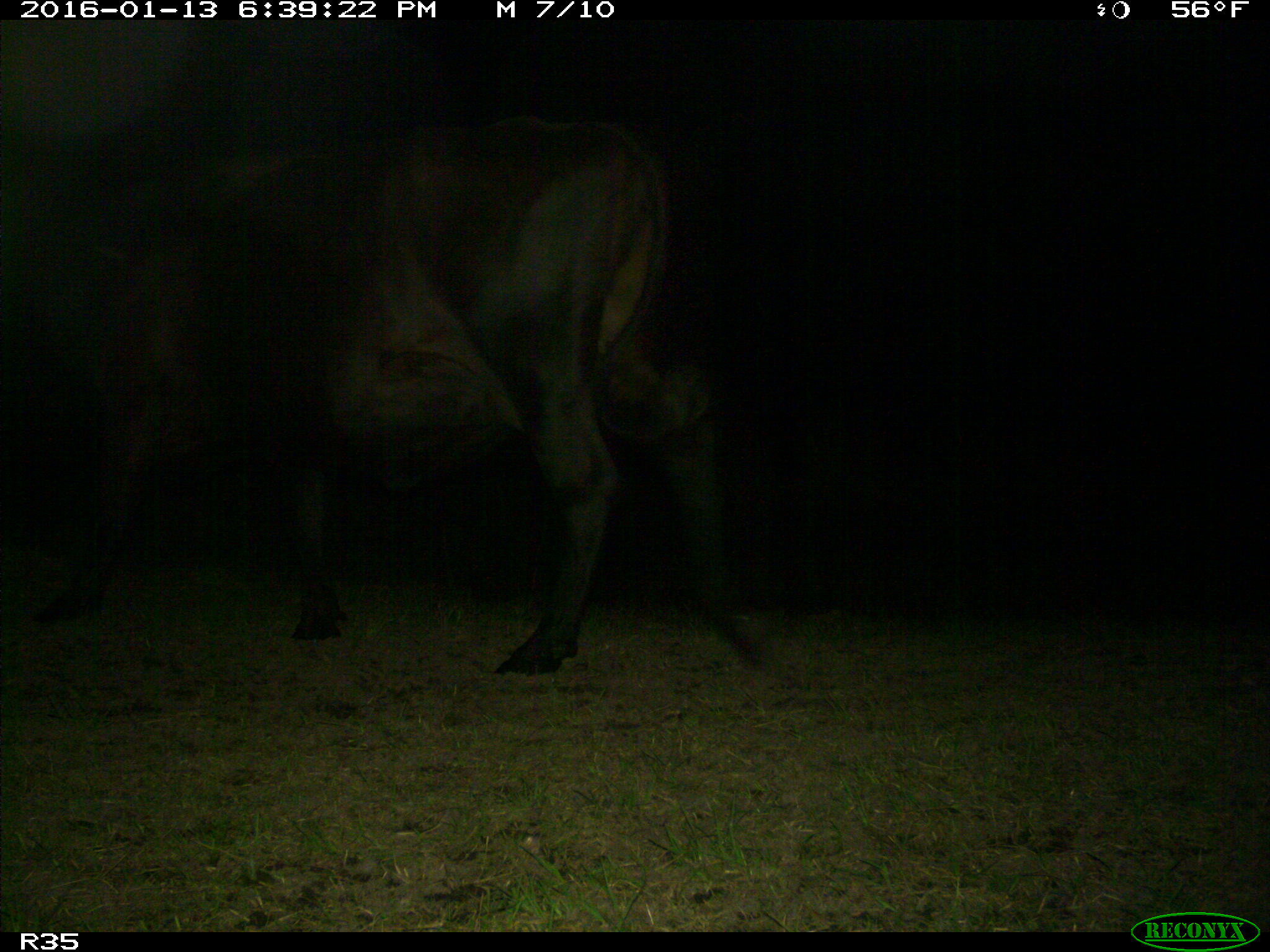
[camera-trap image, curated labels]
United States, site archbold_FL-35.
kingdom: Animalia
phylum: Chordata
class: Mammalia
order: Artiodactyla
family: Bovidae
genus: Bos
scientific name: Bos taurus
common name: domestic cow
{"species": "Bos taurus (domestic cow)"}